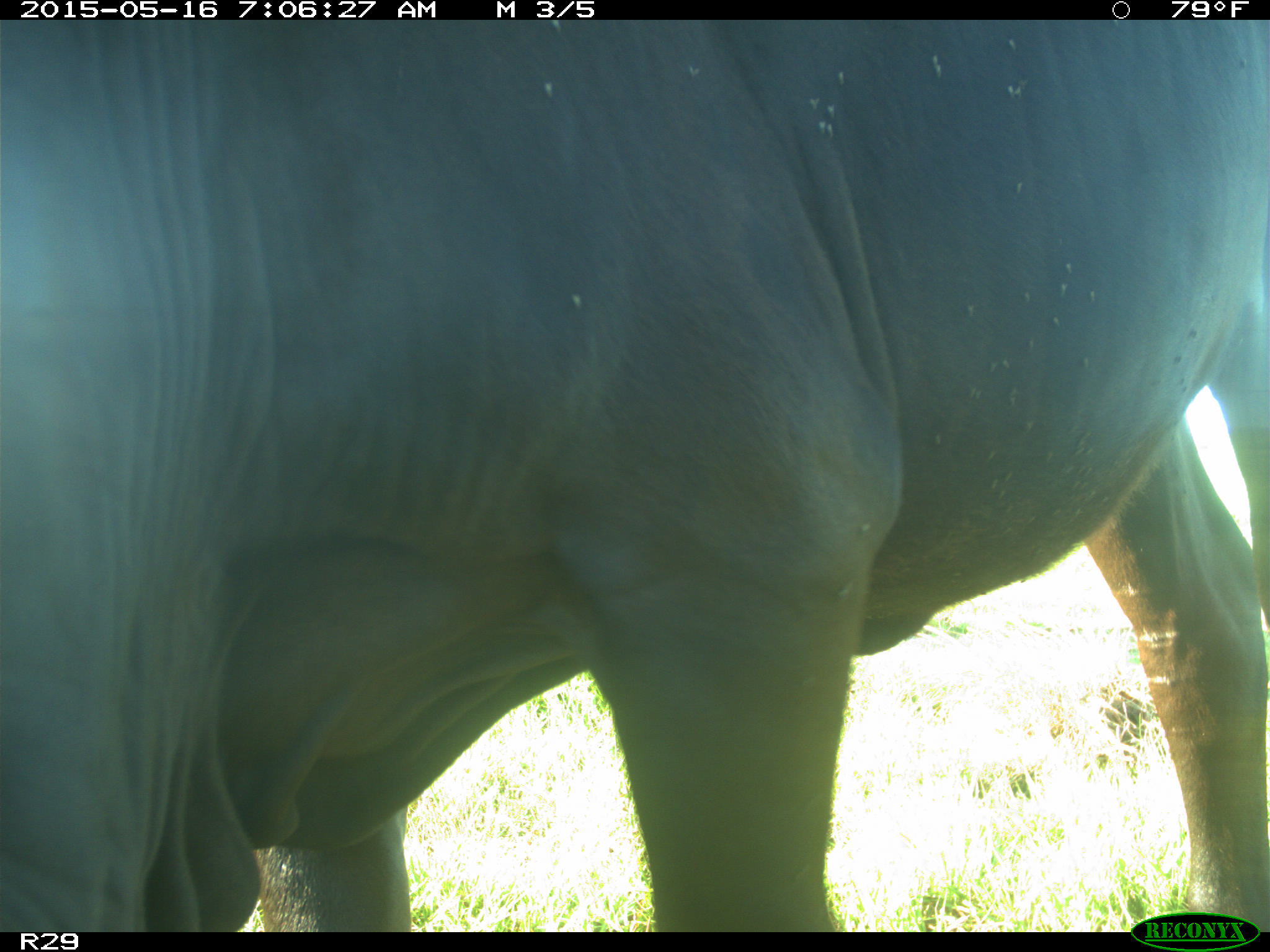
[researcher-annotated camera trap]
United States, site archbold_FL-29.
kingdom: Animalia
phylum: Chordata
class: Mammalia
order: Artiodactyla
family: Bovidae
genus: Bos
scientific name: Bos taurus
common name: domestic cow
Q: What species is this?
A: Bos taurus (domestic cow).